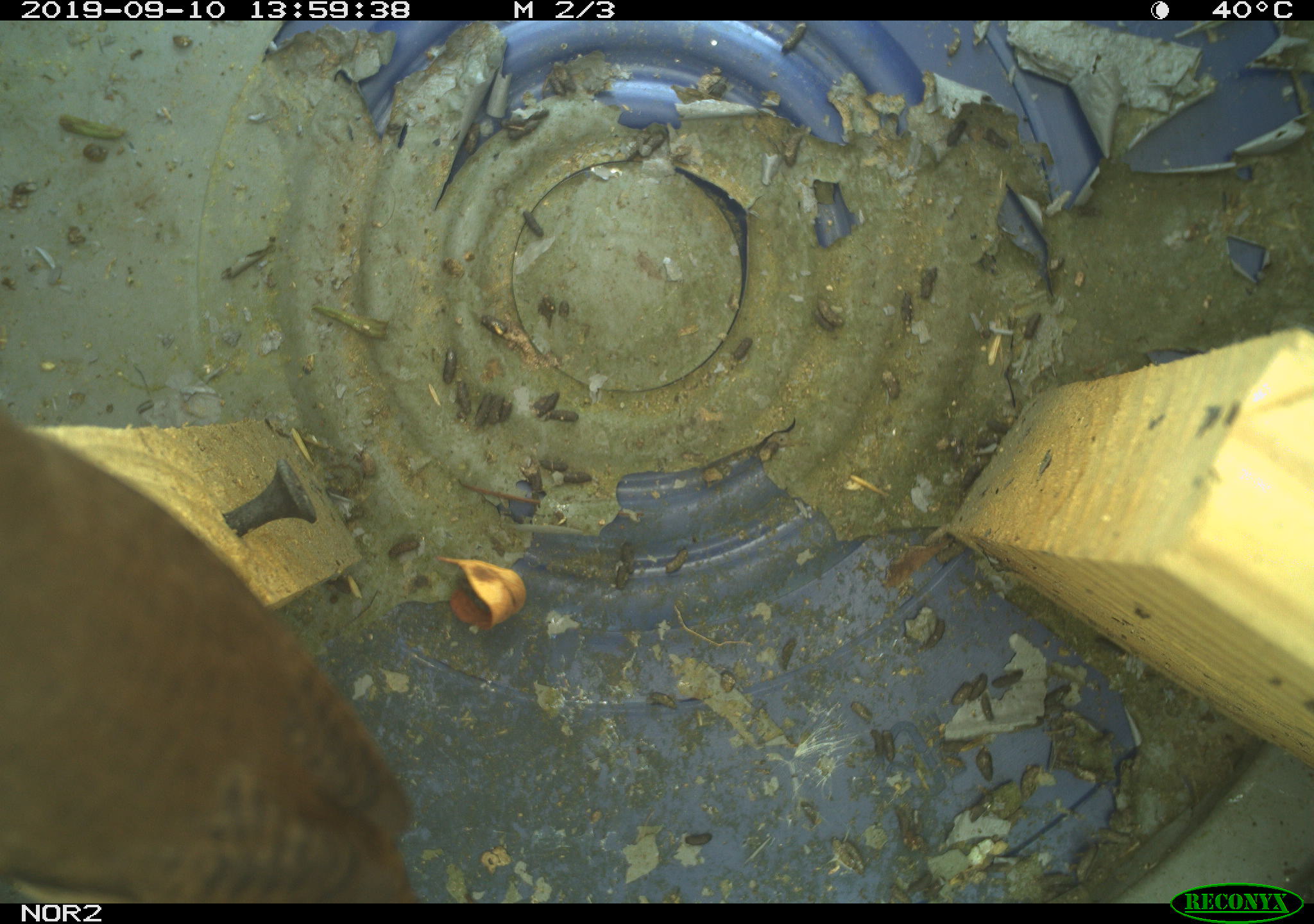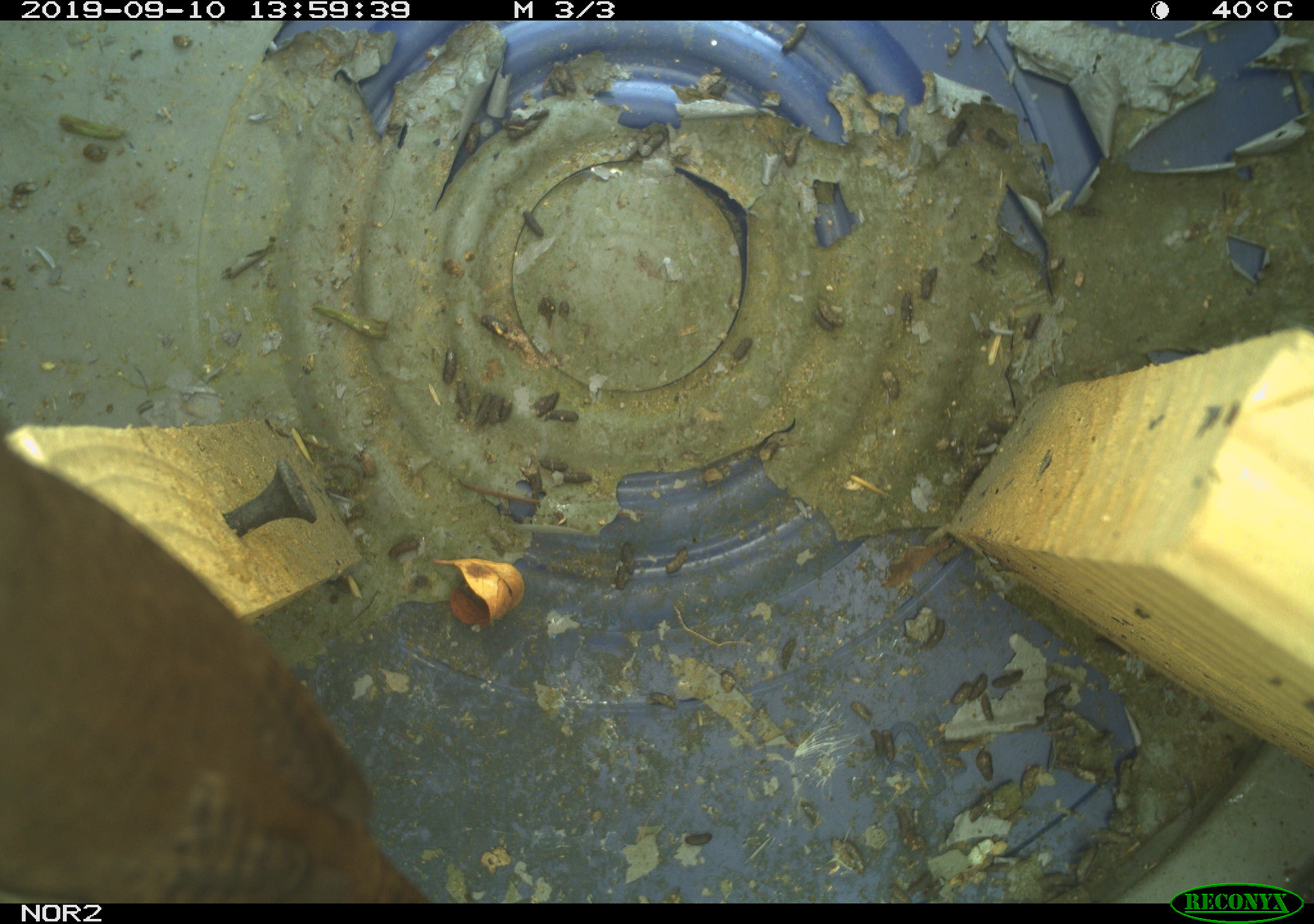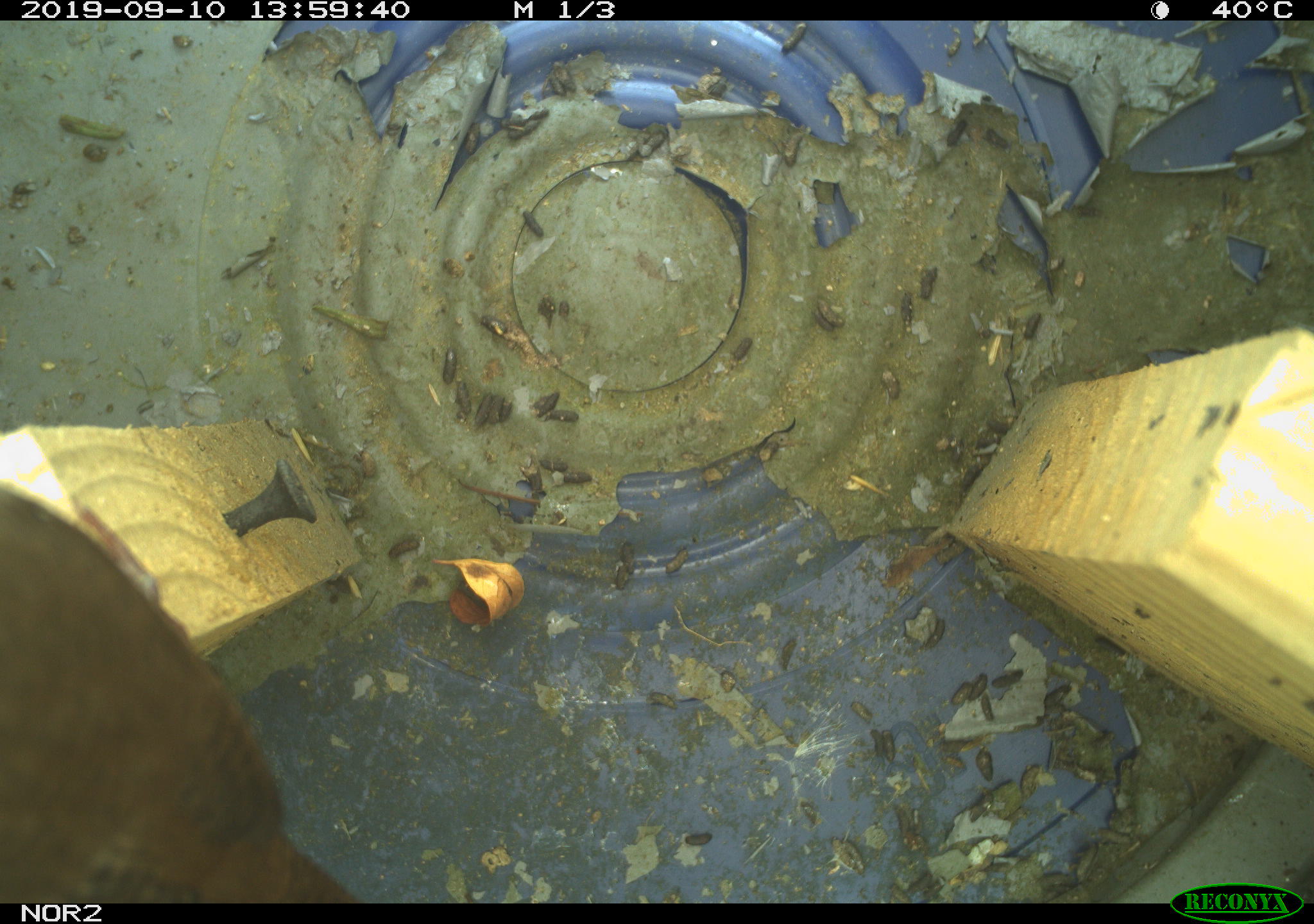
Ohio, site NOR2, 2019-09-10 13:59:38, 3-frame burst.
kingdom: Animalia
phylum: Chordata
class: Aves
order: Passeriformes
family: Troglodytidae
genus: Troglodytes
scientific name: Troglodytes aedon aedon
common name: northern house wren